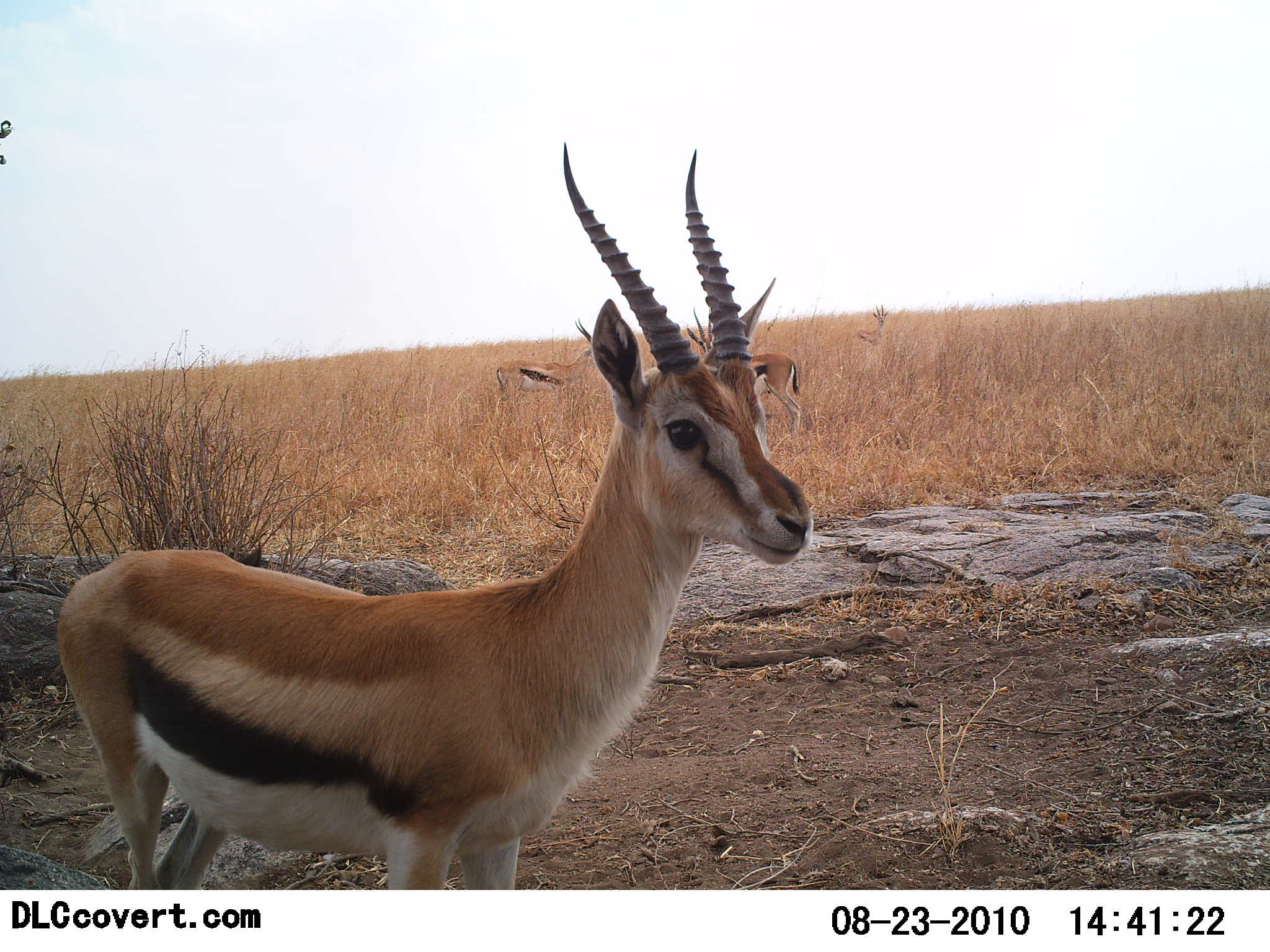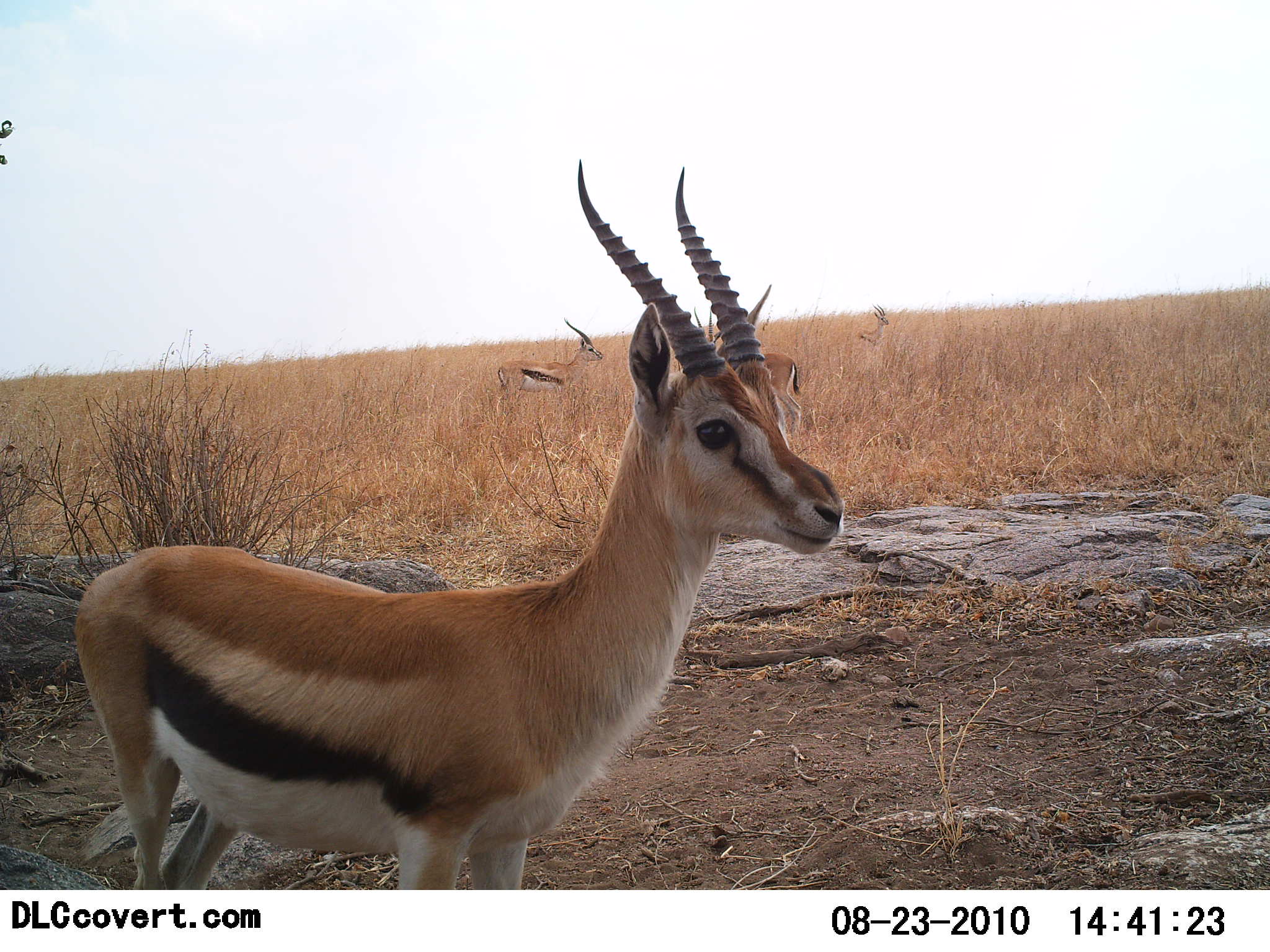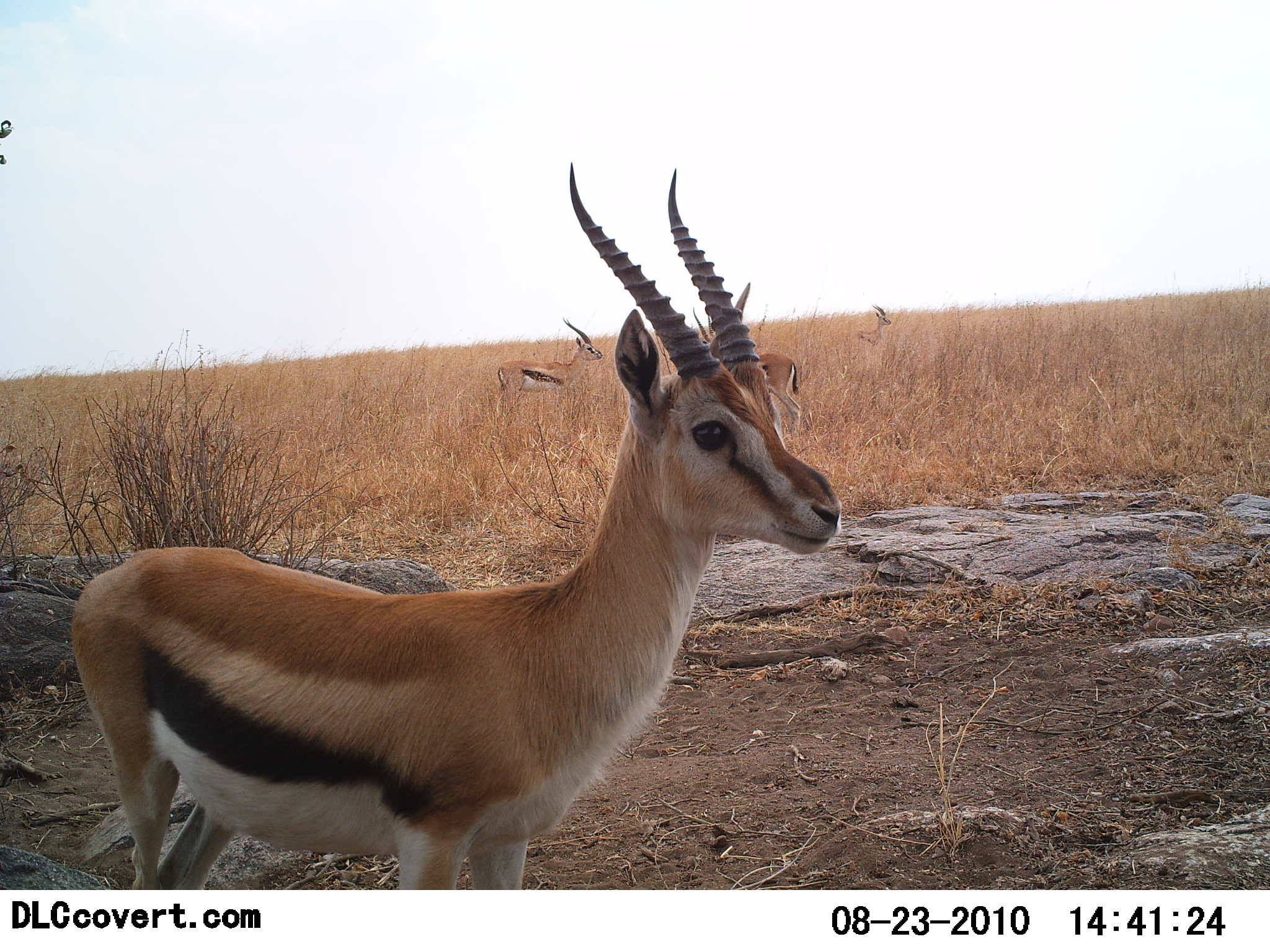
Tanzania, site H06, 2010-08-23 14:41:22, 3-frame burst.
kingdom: Animalia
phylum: Chordata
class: Mammalia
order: Artiodactyla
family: Bovidae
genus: Eudorcas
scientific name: Eudorcas thomsonii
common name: thomson's gazelle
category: gazellethomsons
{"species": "gazellethomsons (thomson's gazelle) (Eudorcas thomsonii)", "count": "3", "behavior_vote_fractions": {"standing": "100%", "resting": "0%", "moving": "7%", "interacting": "0%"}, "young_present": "0%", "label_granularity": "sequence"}